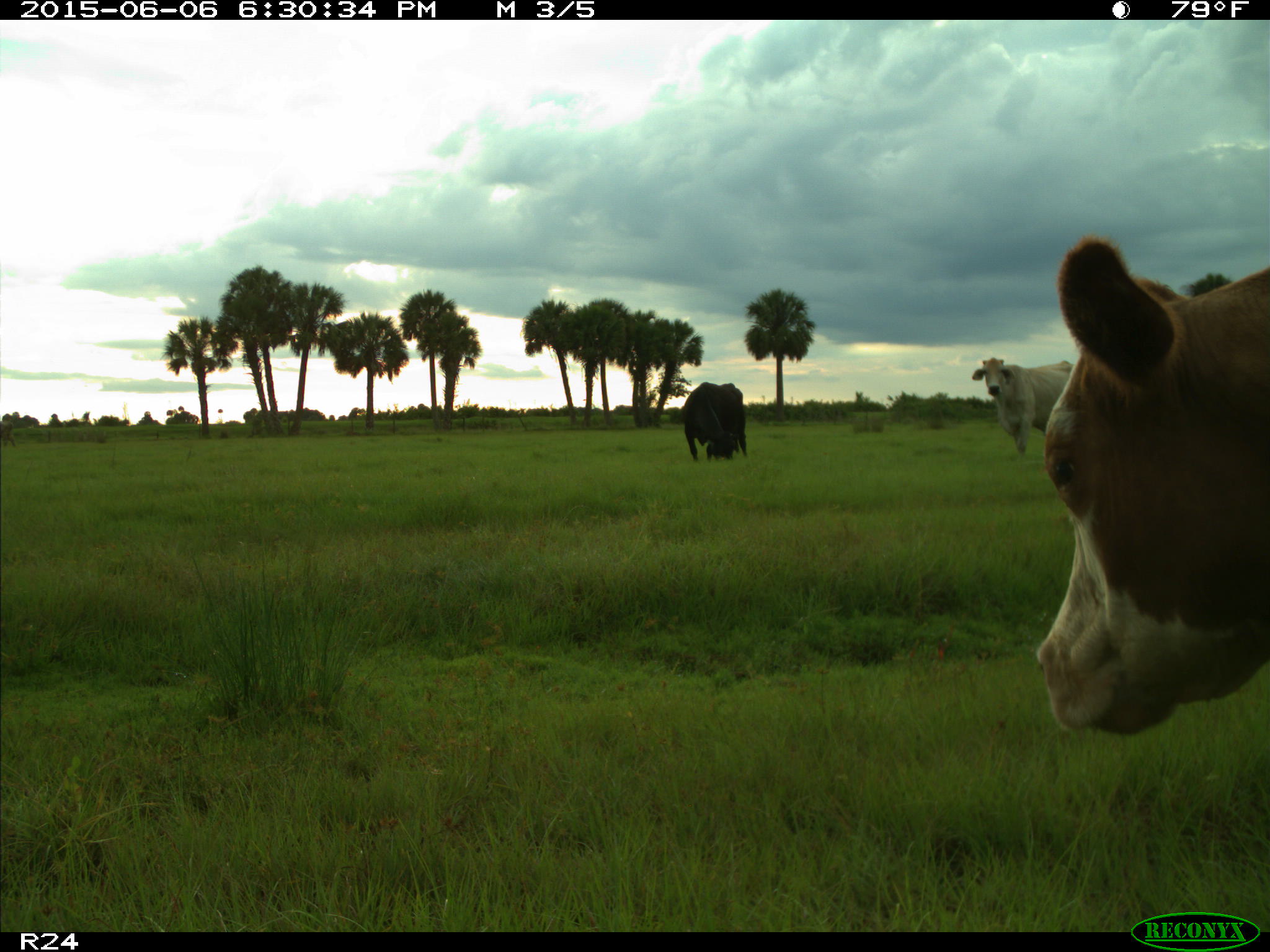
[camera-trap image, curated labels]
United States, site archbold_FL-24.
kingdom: Animalia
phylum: Chordata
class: Mammalia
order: Artiodactyla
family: Bovidae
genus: Bos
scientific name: Bos taurus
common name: domestic cow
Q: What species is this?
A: Bos taurus (domestic cow).